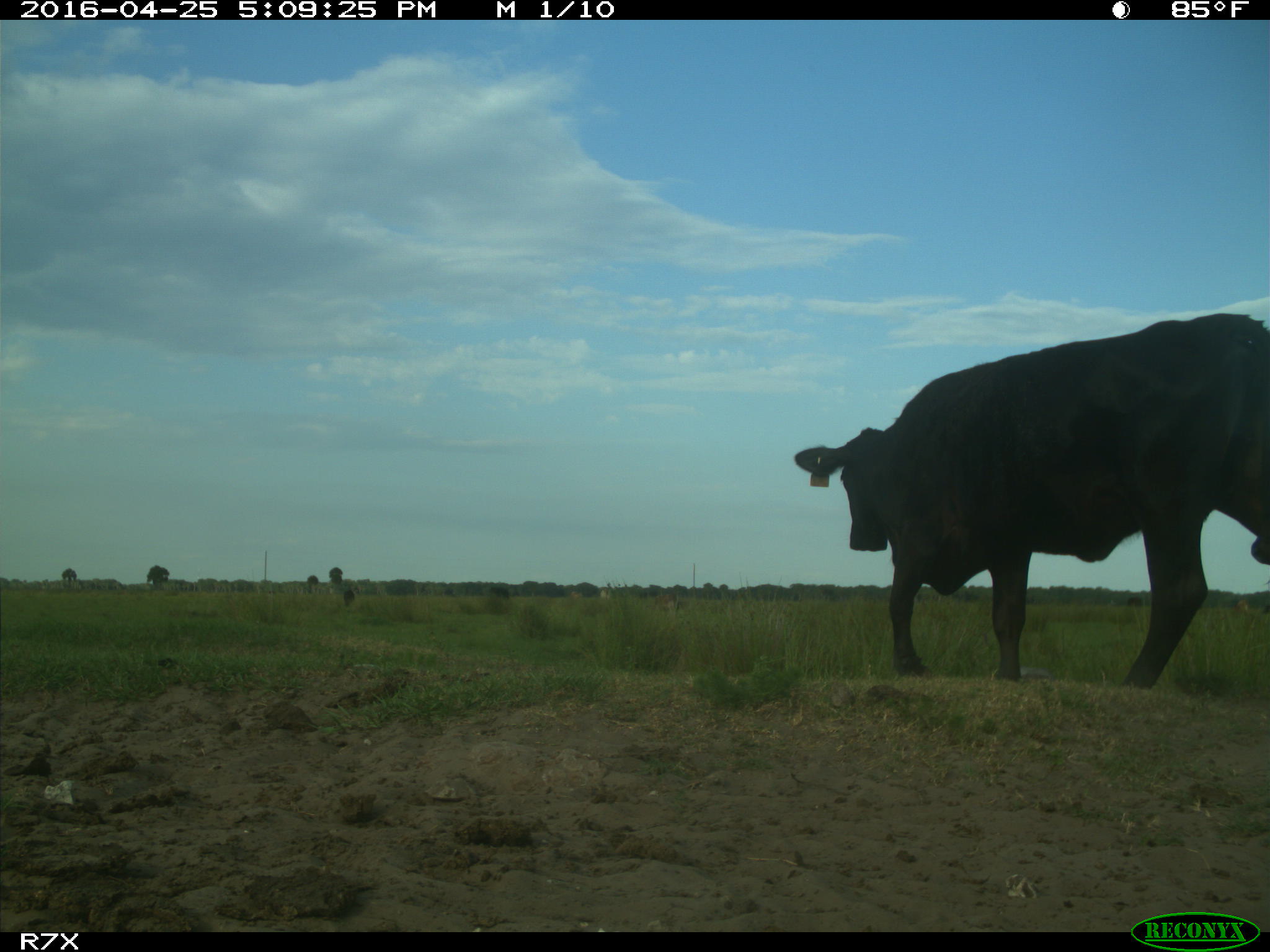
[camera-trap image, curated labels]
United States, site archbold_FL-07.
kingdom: Animalia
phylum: Chordata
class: Mammalia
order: Artiodactyla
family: Bovidae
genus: Bos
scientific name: Bos taurus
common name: domestic cow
Bos taurus (domestic cow).